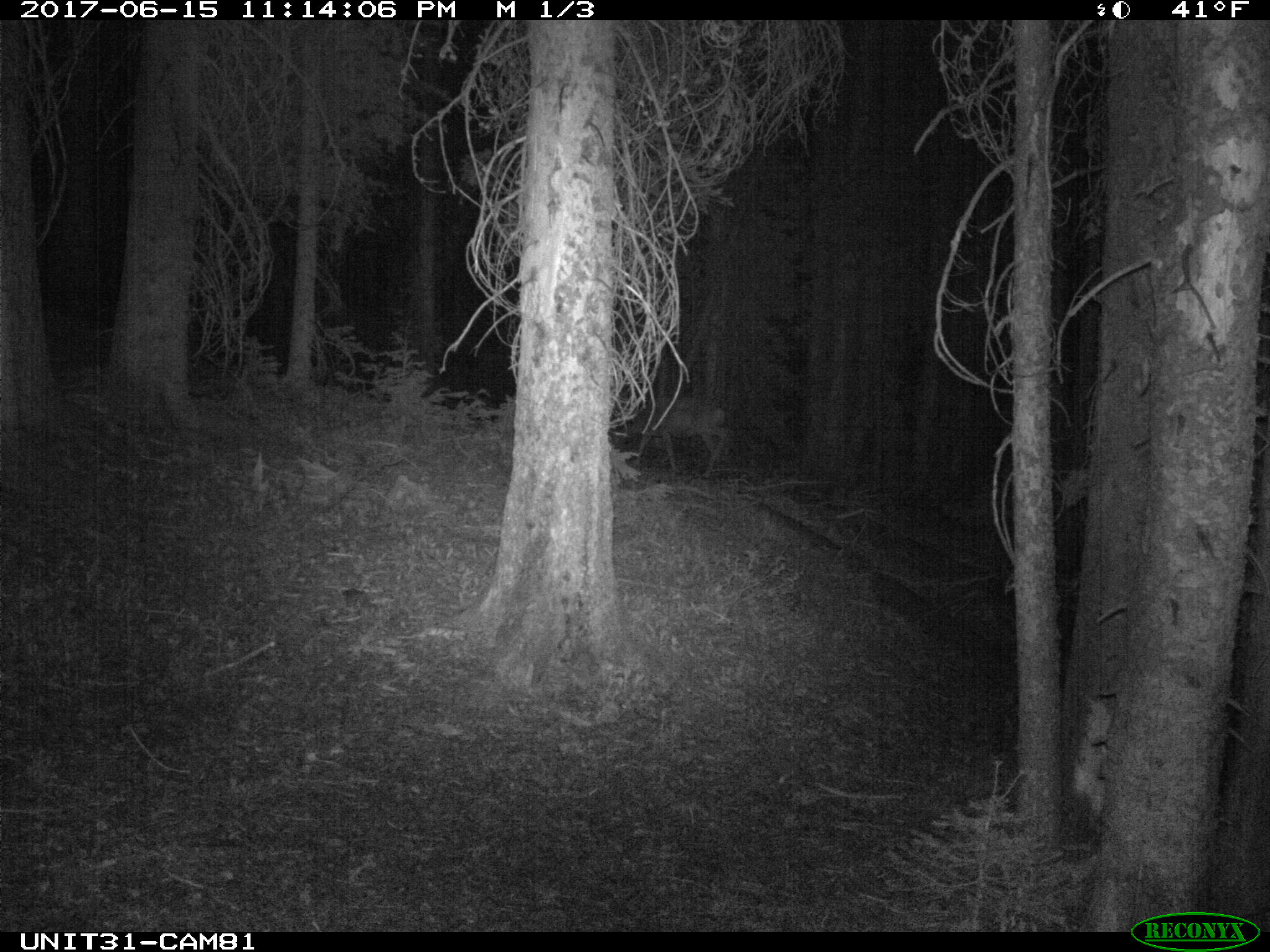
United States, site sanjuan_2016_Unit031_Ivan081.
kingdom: Animalia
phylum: Chordata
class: Mammalia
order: Artiodactyla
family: Cervidae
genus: Odocoileus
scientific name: Odocoileus hemionus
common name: mule deer